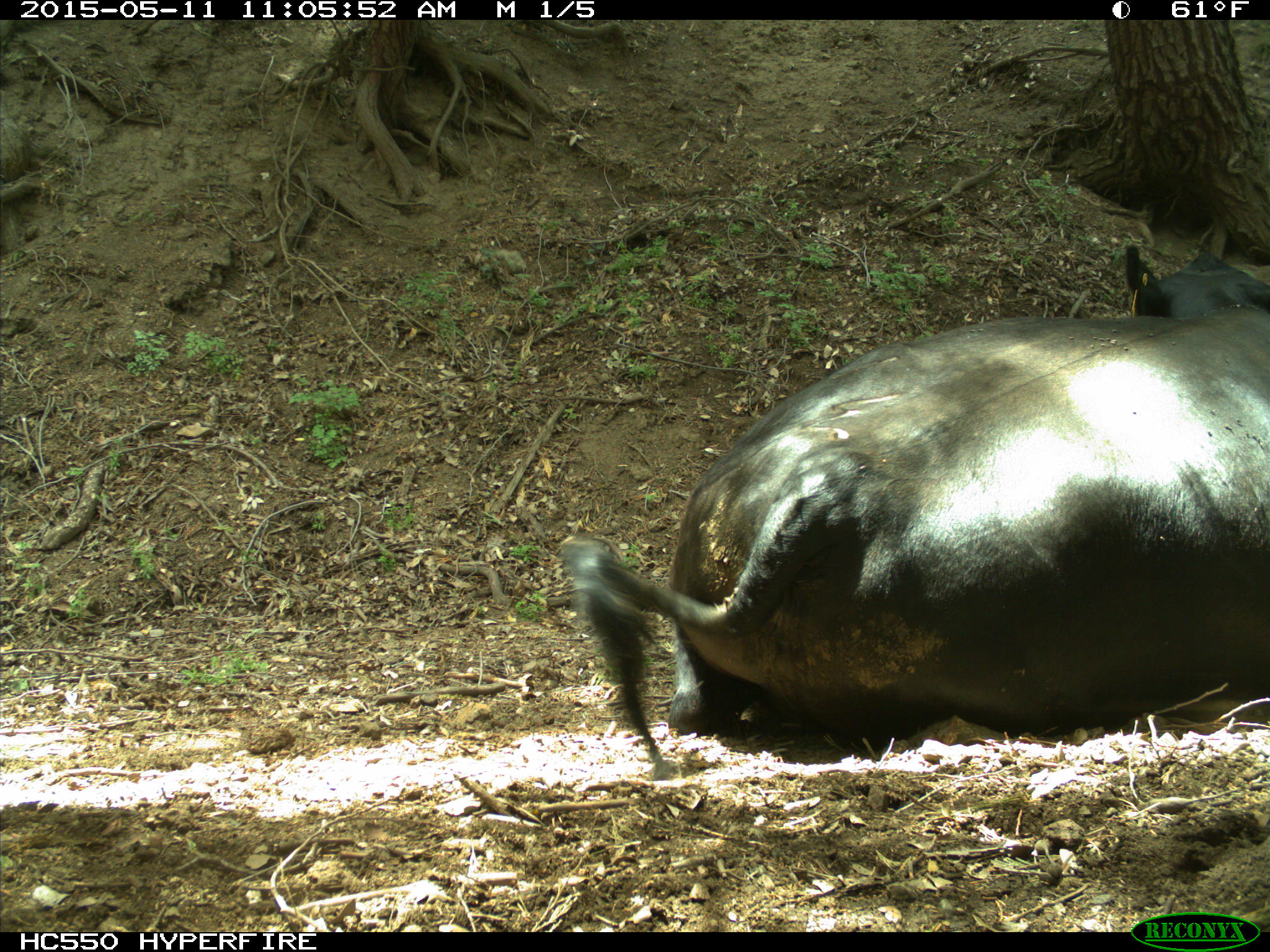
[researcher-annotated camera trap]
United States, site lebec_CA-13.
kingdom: Animalia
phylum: Chordata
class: Mammalia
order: Artiodactyla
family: Bovidae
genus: Bos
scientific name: Bos taurus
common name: domestic cow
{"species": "Bos taurus (domestic cow)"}